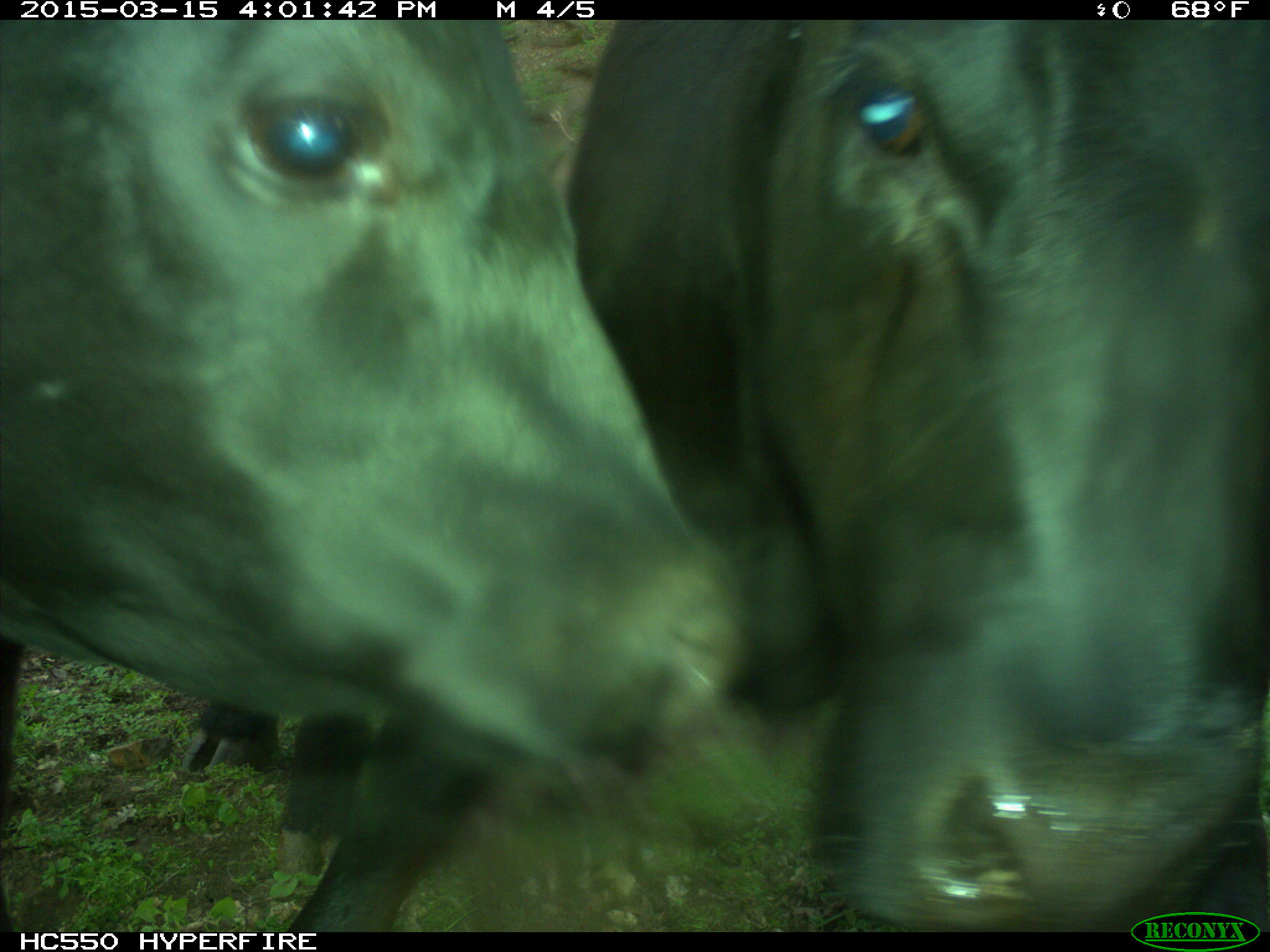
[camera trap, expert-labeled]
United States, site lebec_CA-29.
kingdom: Animalia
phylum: Chordata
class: Mammalia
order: Artiodactyla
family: Bovidae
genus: Bos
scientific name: Bos taurus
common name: domestic cow